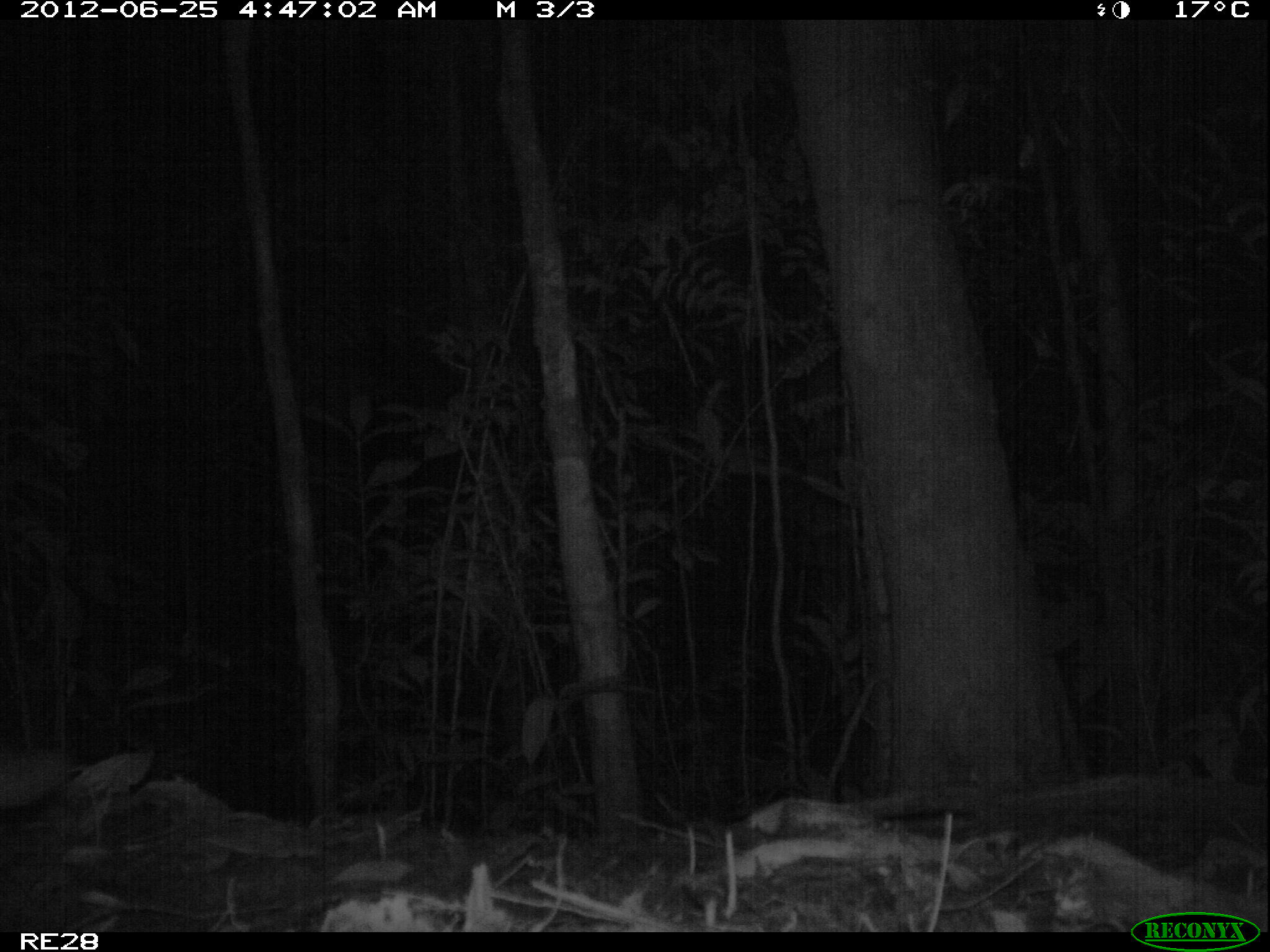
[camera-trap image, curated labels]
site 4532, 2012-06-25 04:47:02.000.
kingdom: Animalia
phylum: Chordata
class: Mammalia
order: Carnivora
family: Eupleridae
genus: Fossa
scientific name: Fossa fossana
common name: fanaloka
Fossa fossana (fanaloka), count 1.